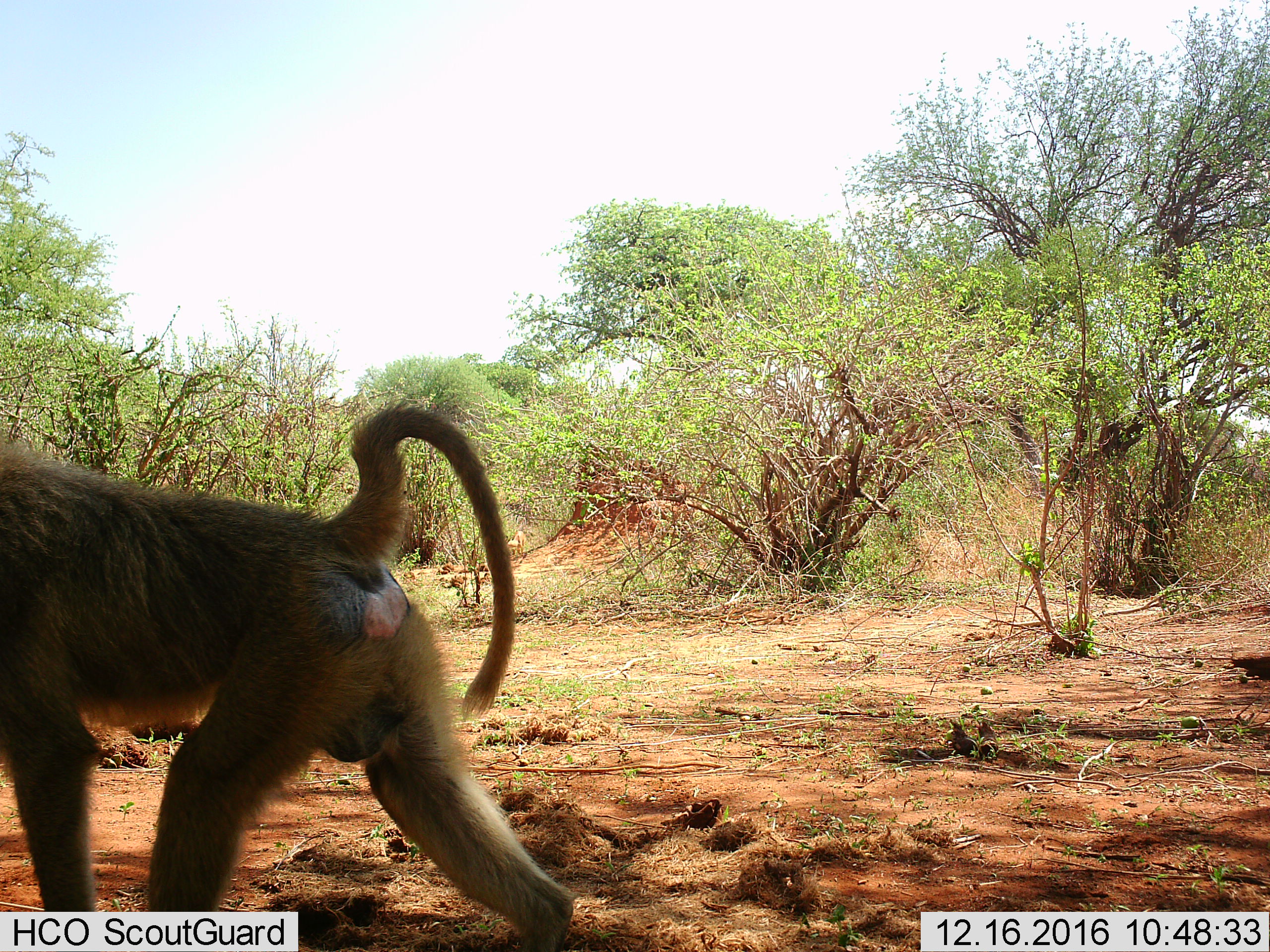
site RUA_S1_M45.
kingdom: Animalia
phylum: Chordata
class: Mammalia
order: Primates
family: Cercopithecidae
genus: Papio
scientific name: Papio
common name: baboon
Baboon (Papio), count 1. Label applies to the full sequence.